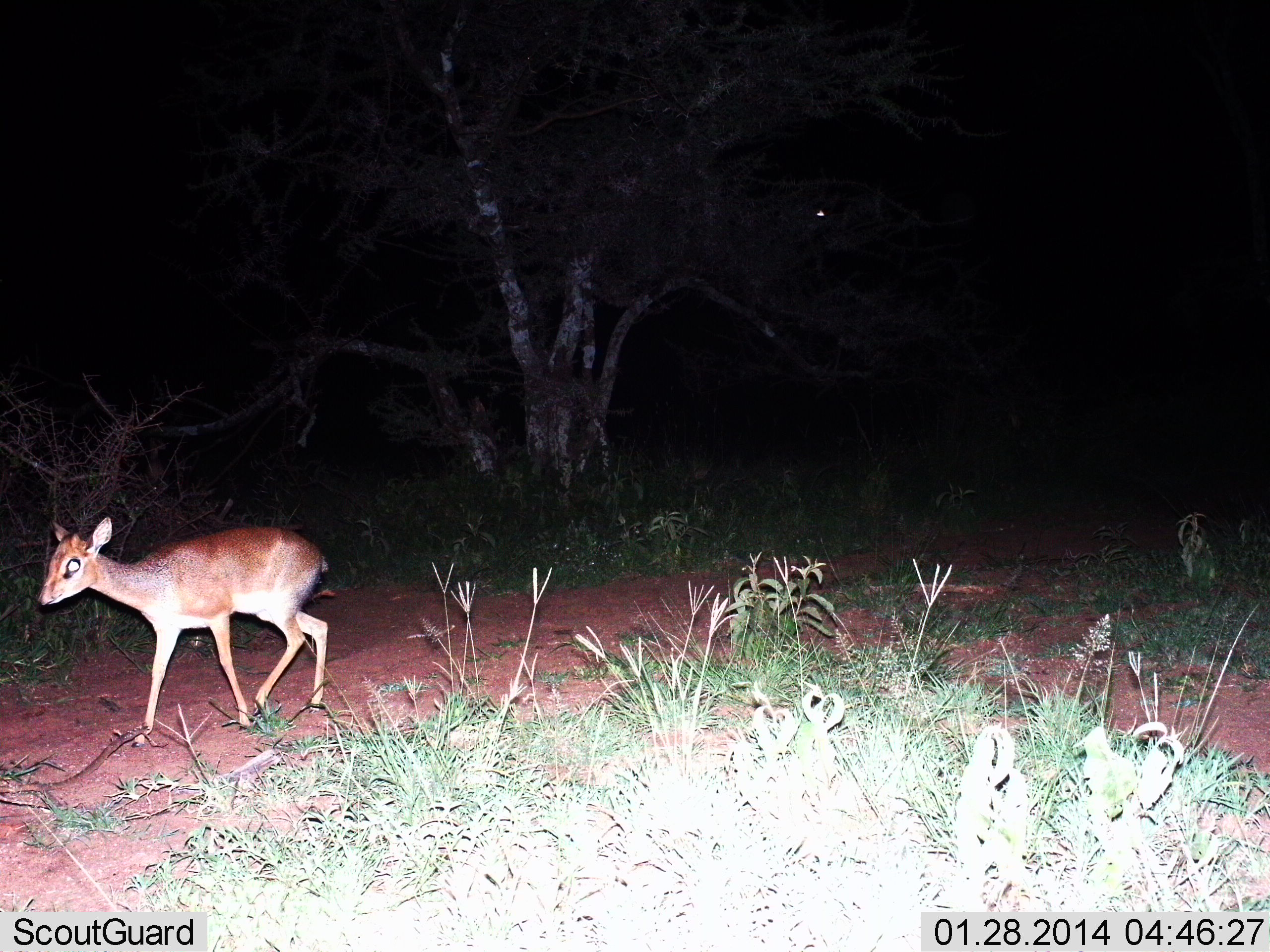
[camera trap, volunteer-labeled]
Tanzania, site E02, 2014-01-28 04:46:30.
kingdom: Animalia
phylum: Chordata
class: Mammalia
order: Artiodactyla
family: Bovidae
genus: Madoqua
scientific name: Madoqua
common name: dikdik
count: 1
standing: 10%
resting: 0%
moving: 90%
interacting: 0%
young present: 0%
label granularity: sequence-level